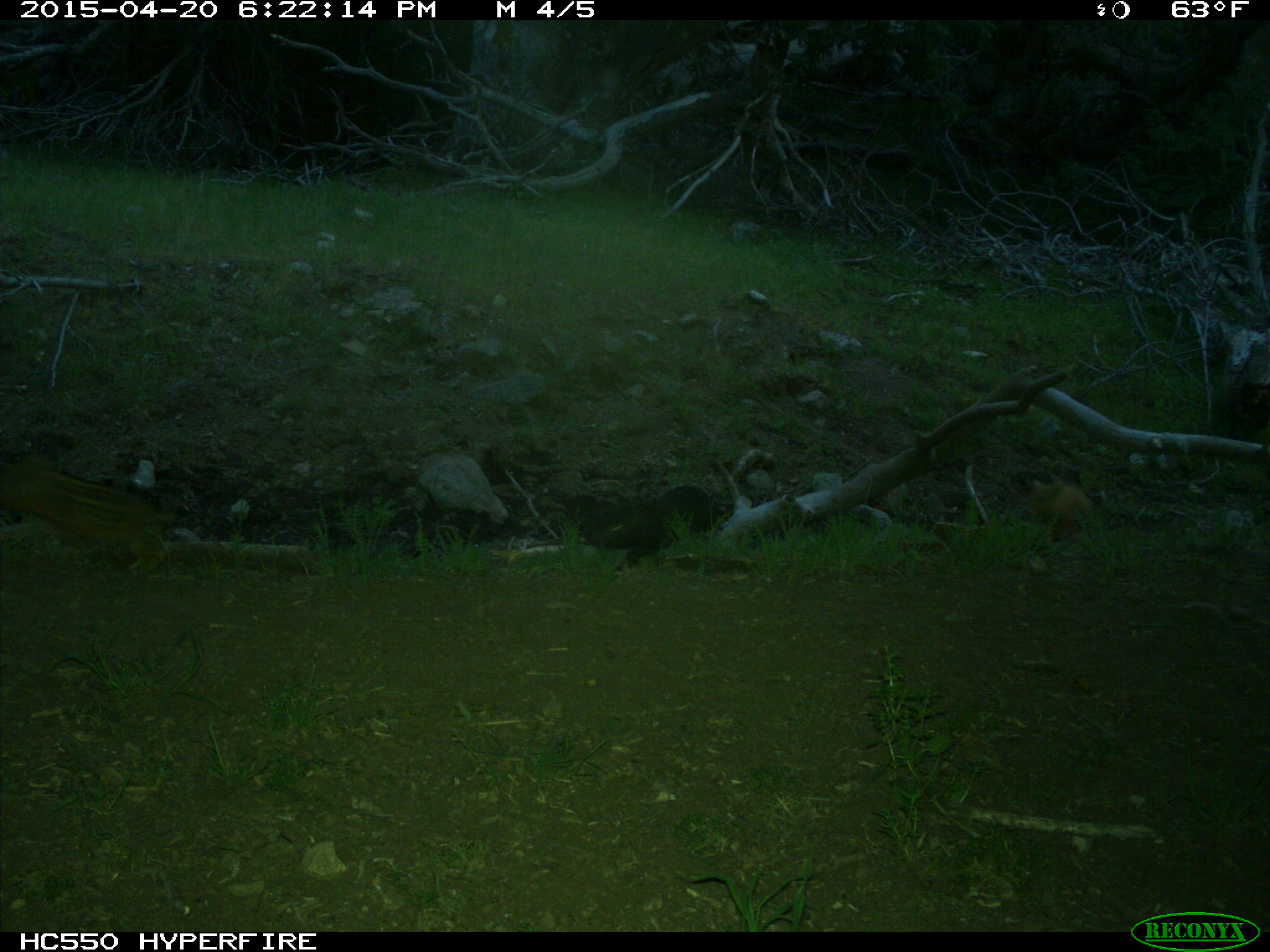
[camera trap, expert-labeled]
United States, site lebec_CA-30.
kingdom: Animalia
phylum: Chordata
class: Mammalia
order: Artiodactyla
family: Suidae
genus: Sus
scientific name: Sus scrofa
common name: wild boar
Sus scrofa (wild boar).